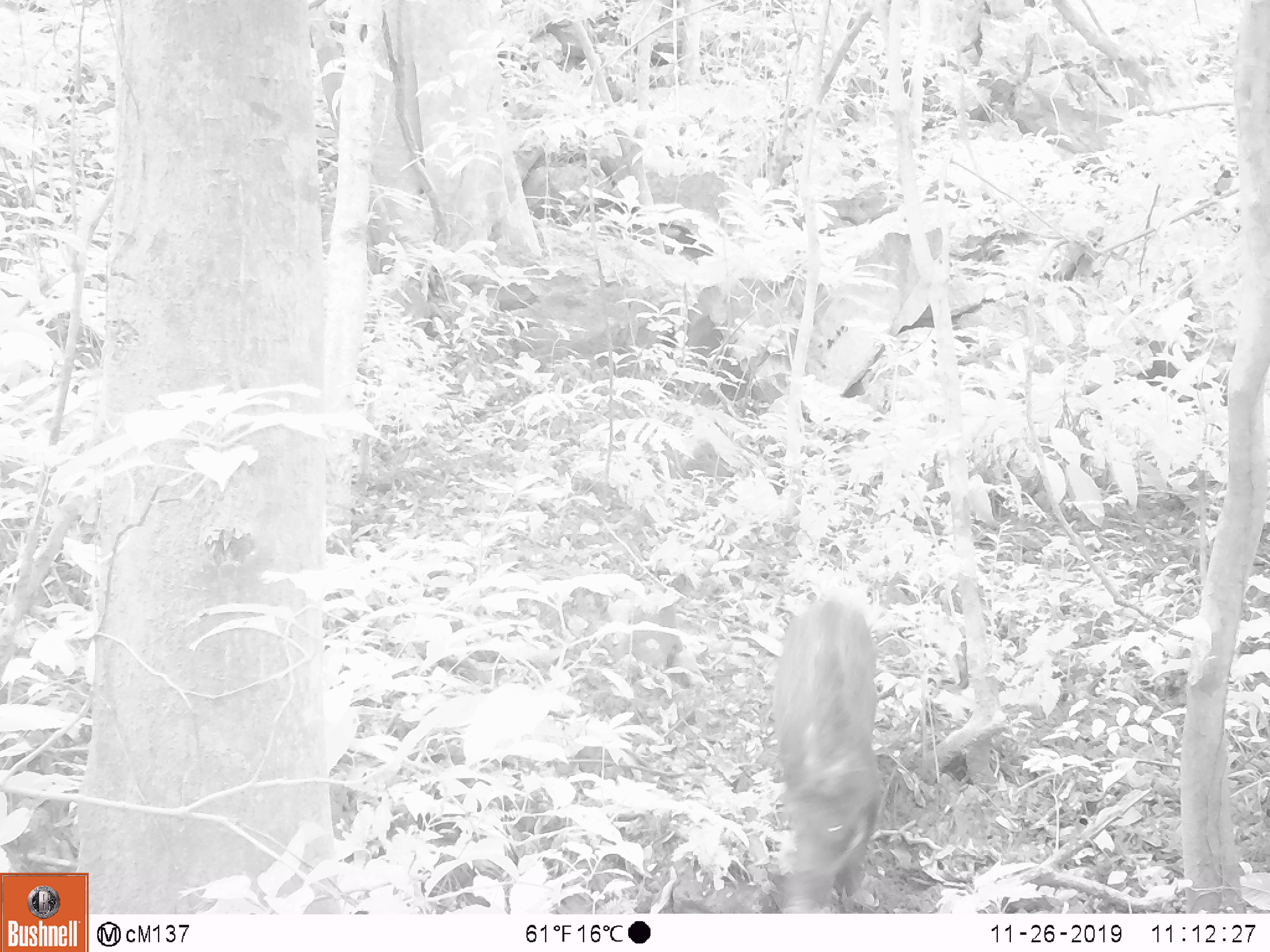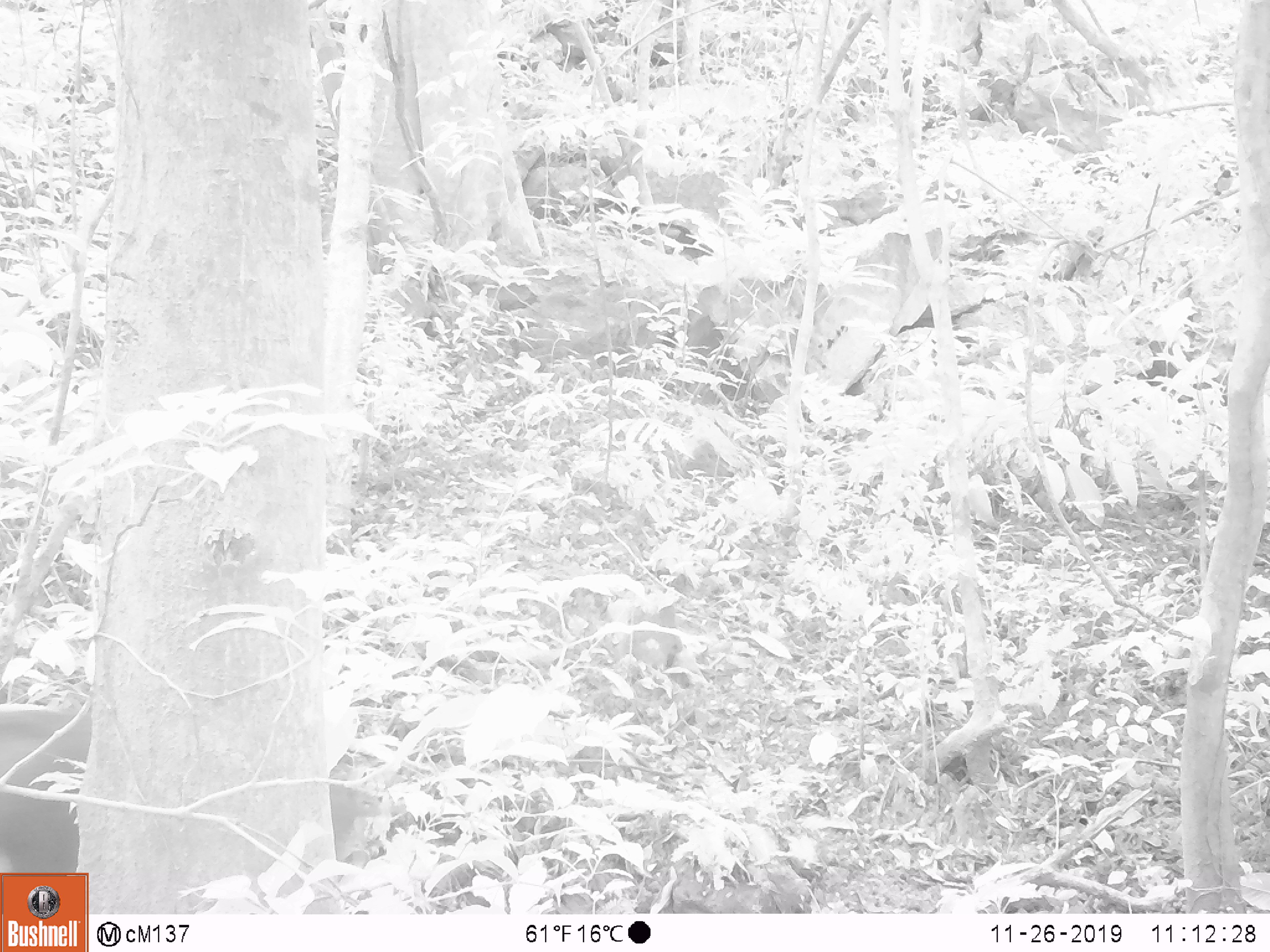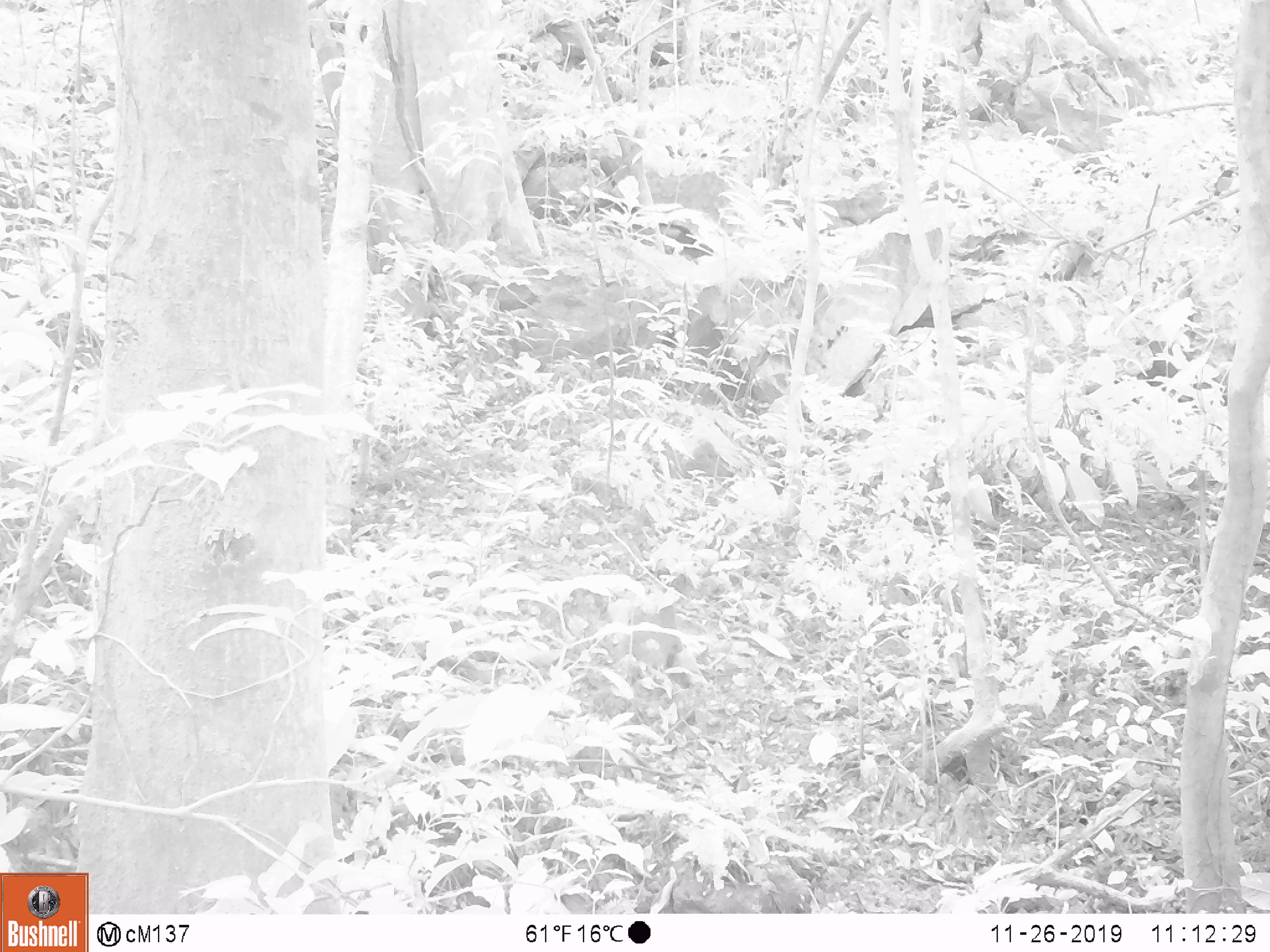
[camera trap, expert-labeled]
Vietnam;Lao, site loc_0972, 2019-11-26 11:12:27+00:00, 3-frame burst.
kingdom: Animalia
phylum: Chordata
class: Mammalia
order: Artiodactyla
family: Suidae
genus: Sus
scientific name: Sus scrofa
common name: eurasian wild pig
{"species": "eurasian wild pig (Sus scrofa)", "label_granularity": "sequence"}